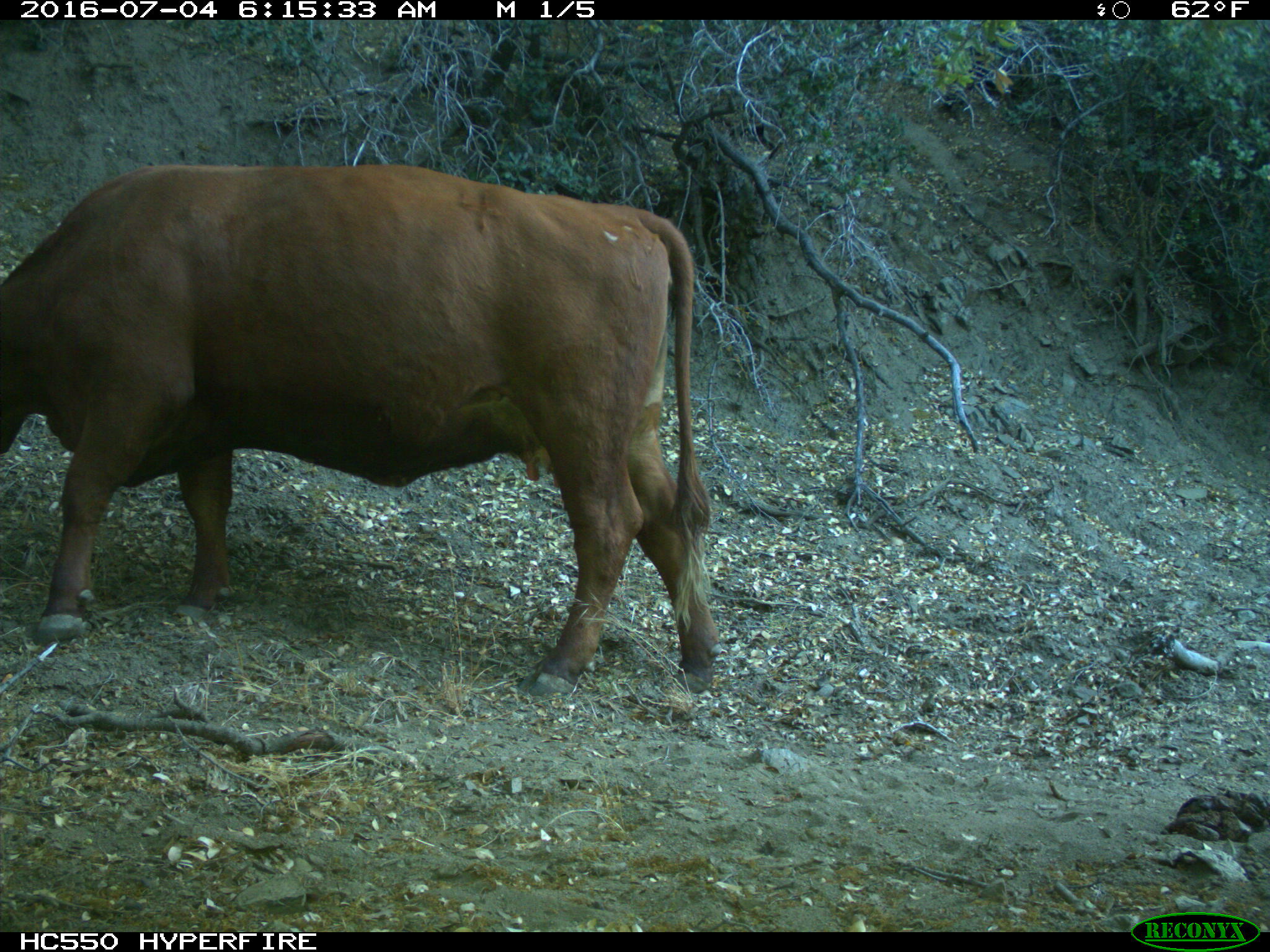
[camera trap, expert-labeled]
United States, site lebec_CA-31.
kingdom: Animalia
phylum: Chordata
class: Mammalia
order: Artiodactyla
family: Bovidae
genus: Bos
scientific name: Bos taurus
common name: domestic cow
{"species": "Bos taurus (domestic cow)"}